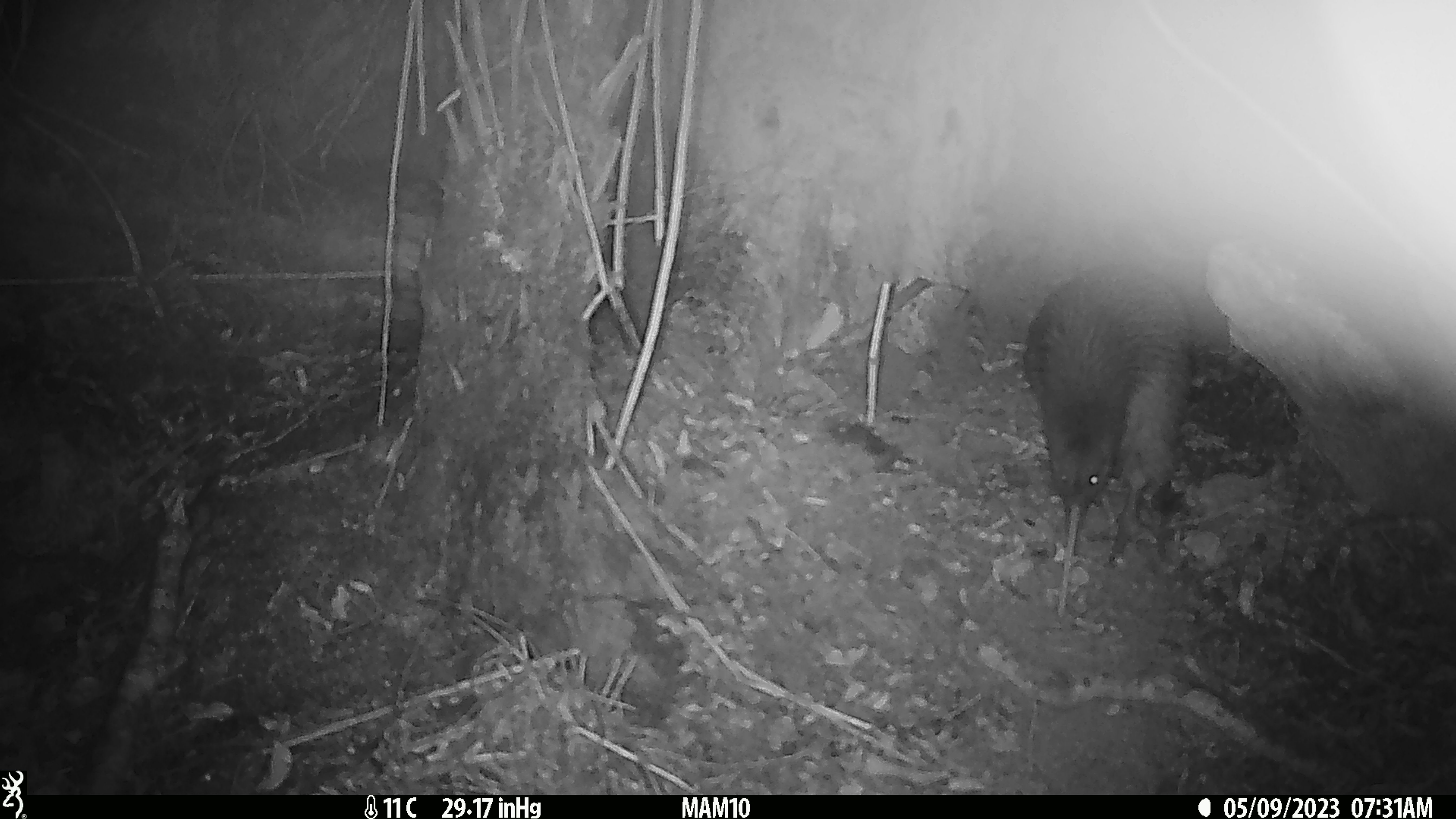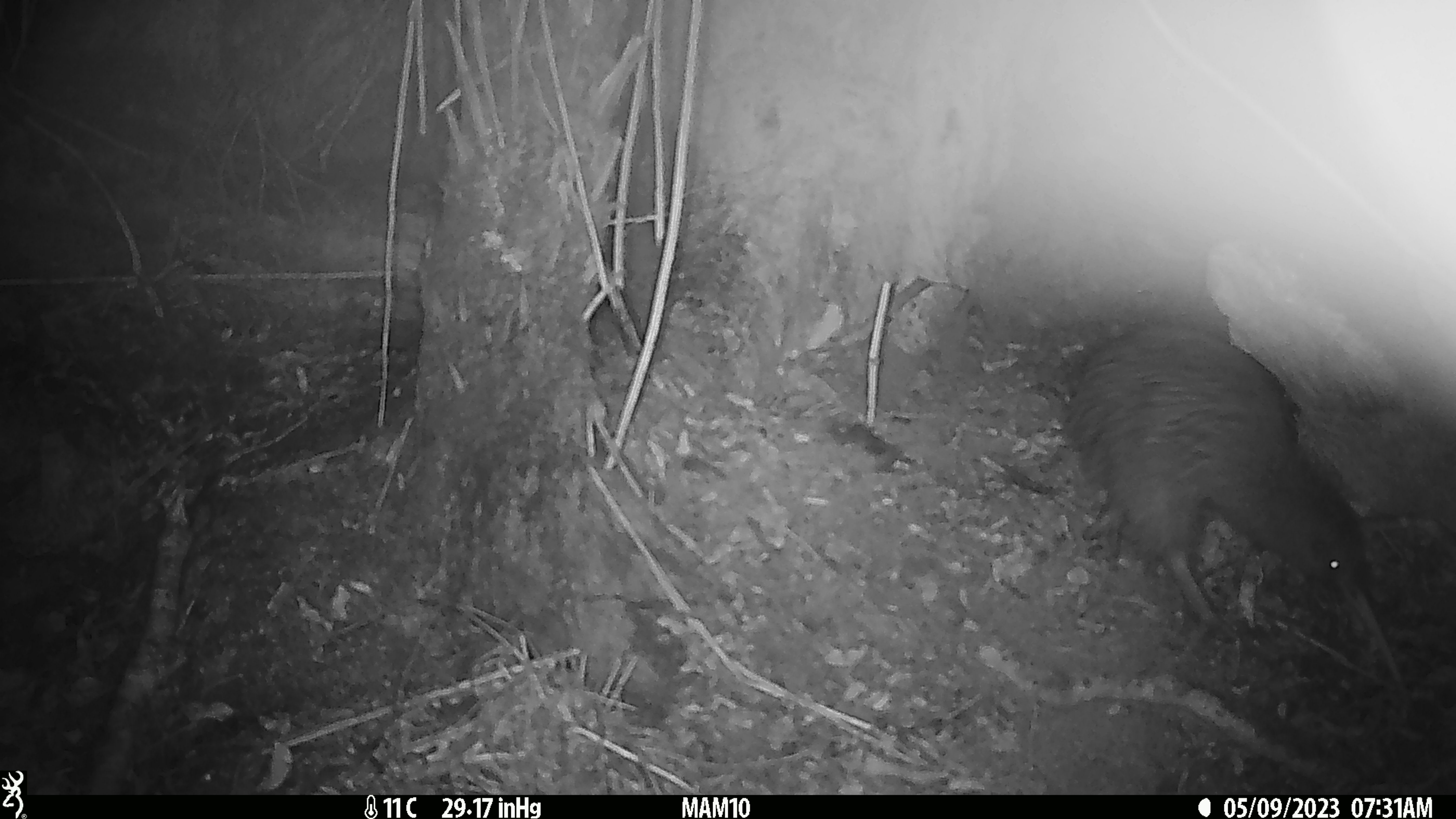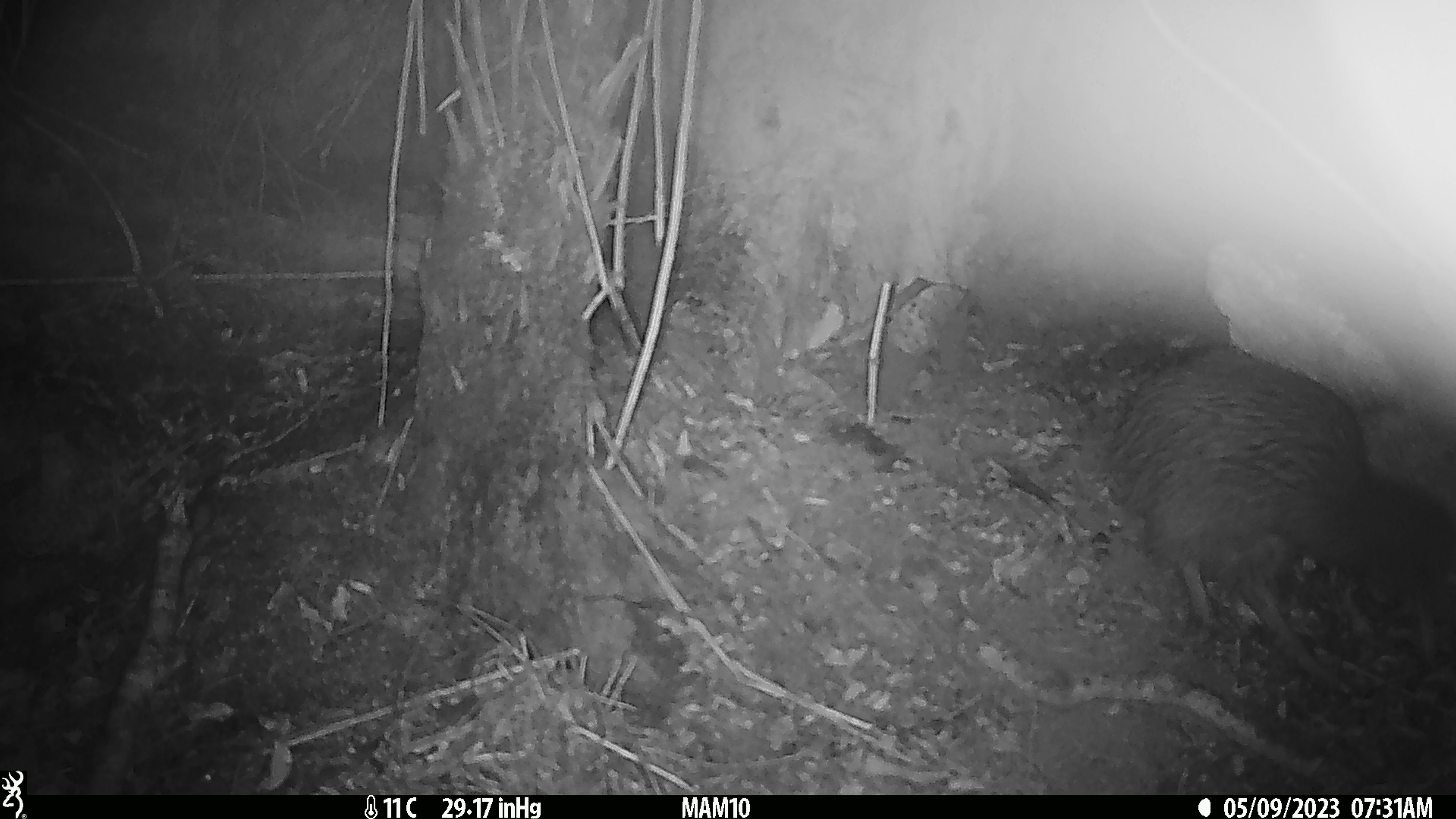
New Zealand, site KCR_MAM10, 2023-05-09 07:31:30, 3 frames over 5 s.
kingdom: Animalia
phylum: Chordata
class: Aves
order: Apterygiformes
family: Apterygidae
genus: Apteryx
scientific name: Apteryx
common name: kiwi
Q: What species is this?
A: Kiwi (Apteryx).